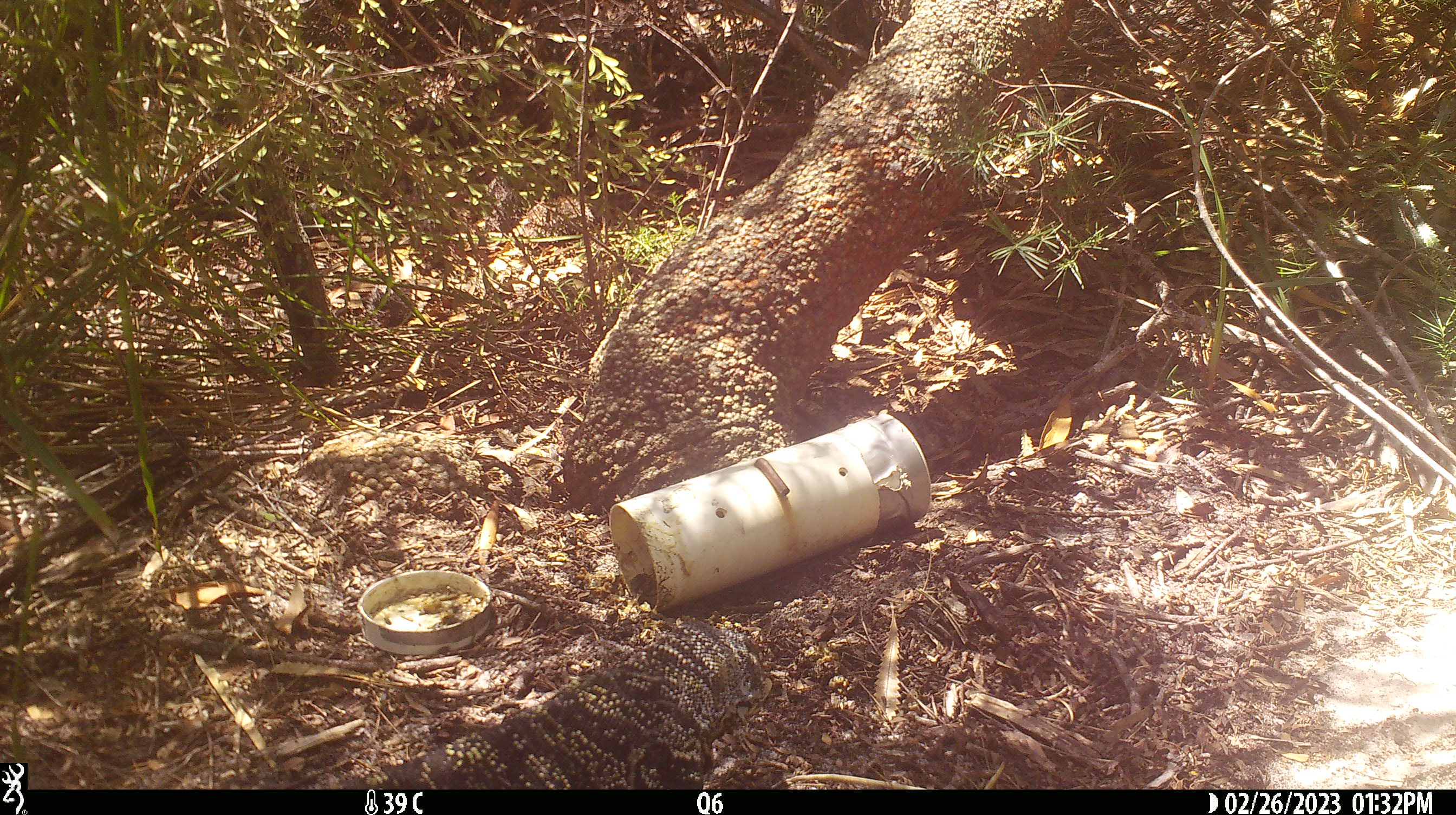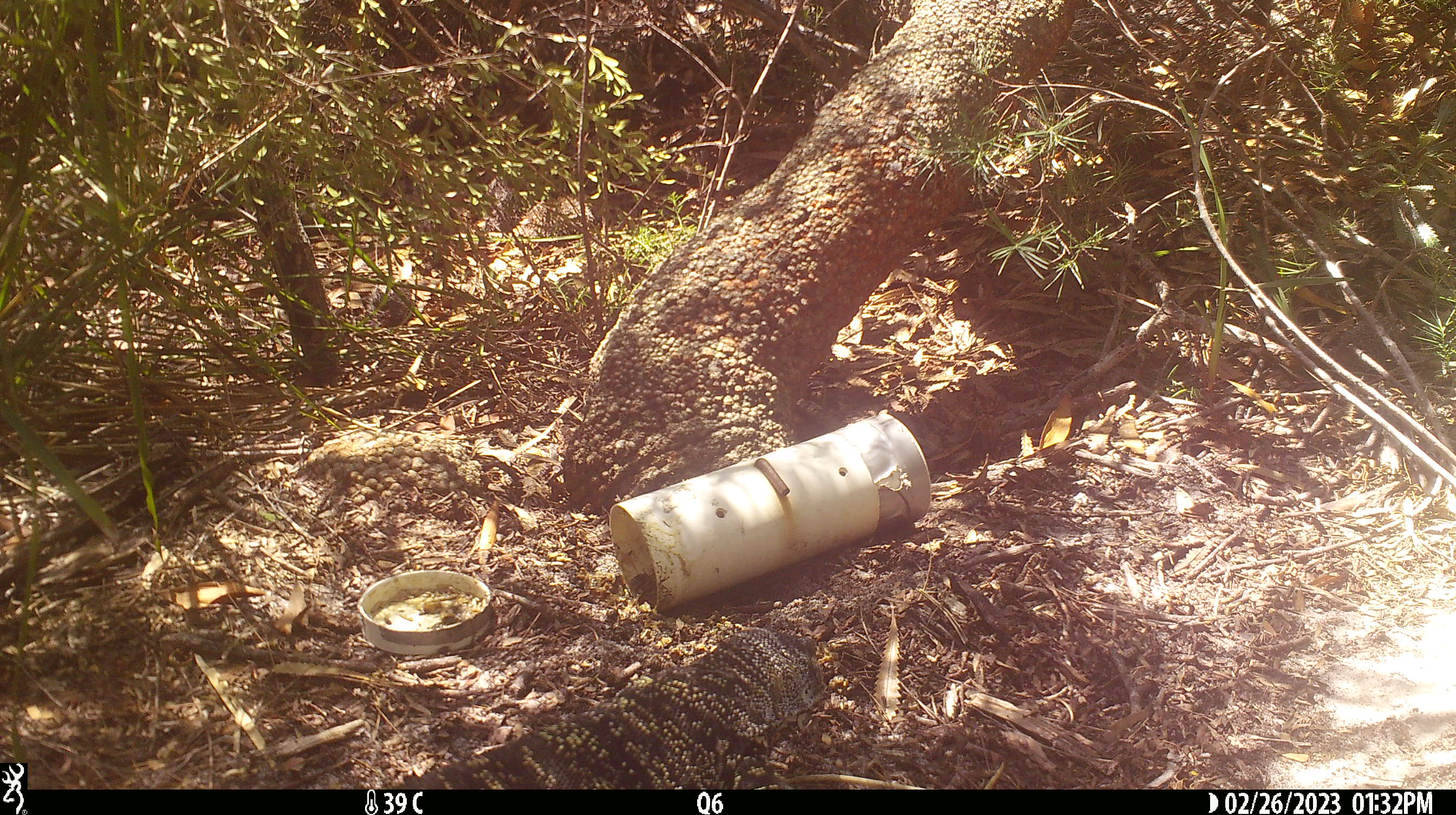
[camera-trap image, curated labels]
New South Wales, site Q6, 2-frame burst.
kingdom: Animalia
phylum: Chordata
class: Reptilia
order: Squamata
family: Varanidae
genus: Varanus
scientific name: Varanus varius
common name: lace monitor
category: goanna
Goanna (lace monitor) (Varanus varius).